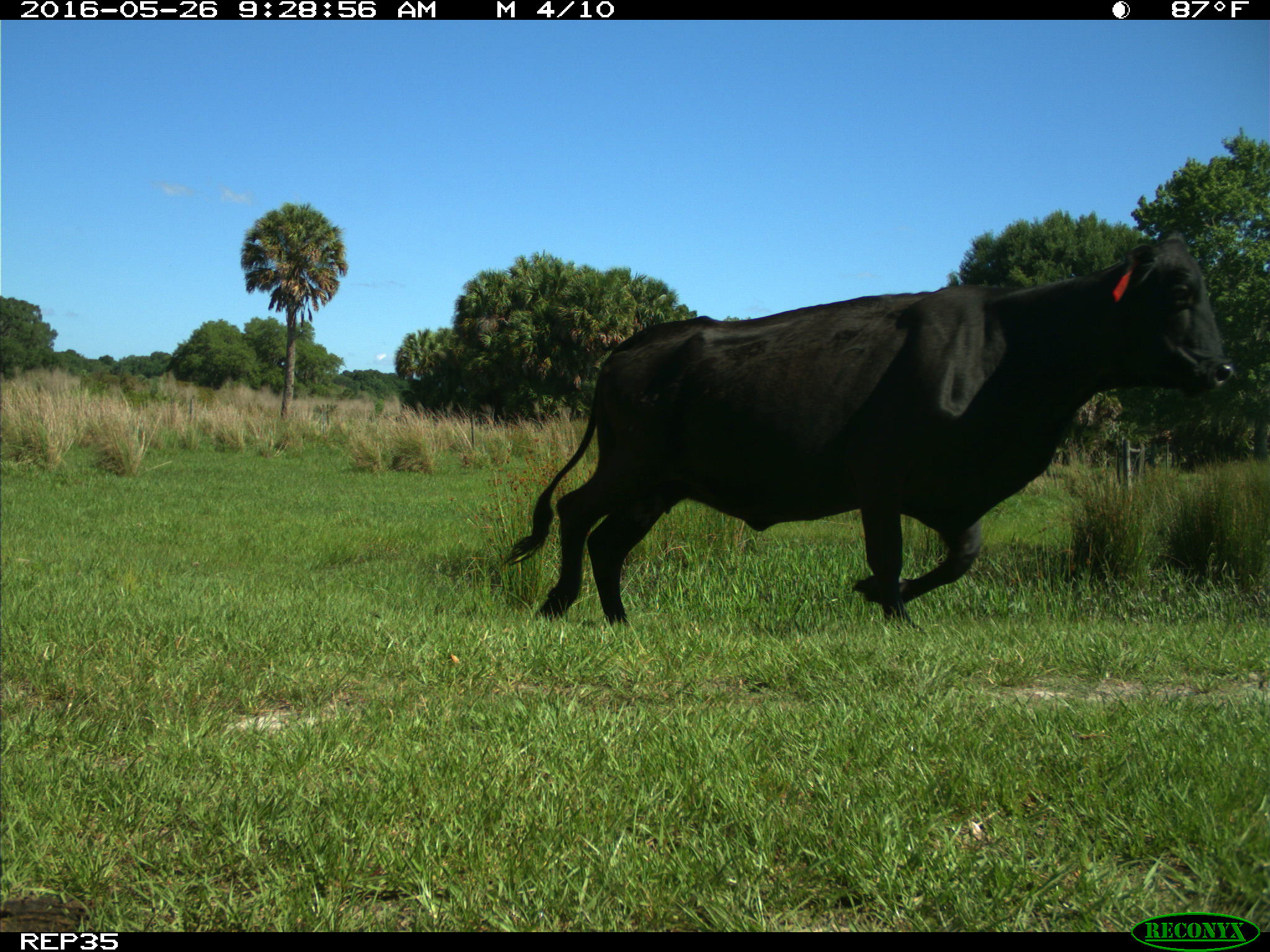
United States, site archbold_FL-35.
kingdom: Animalia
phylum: Chordata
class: Mammalia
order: Artiodactyla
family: Bovidae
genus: Bos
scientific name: Bos taurus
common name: domestic cow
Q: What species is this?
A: Bos taurus (domestic cow).